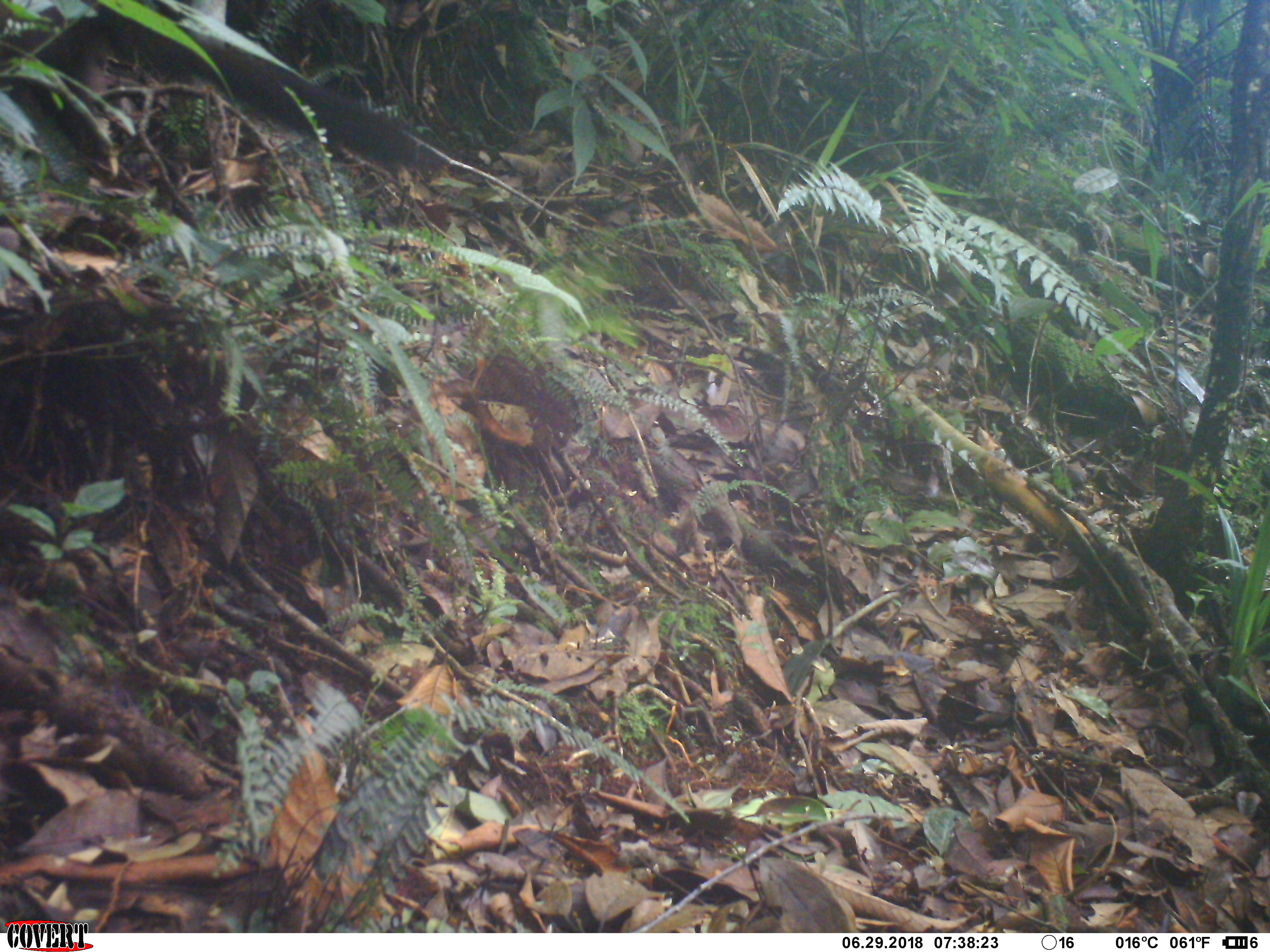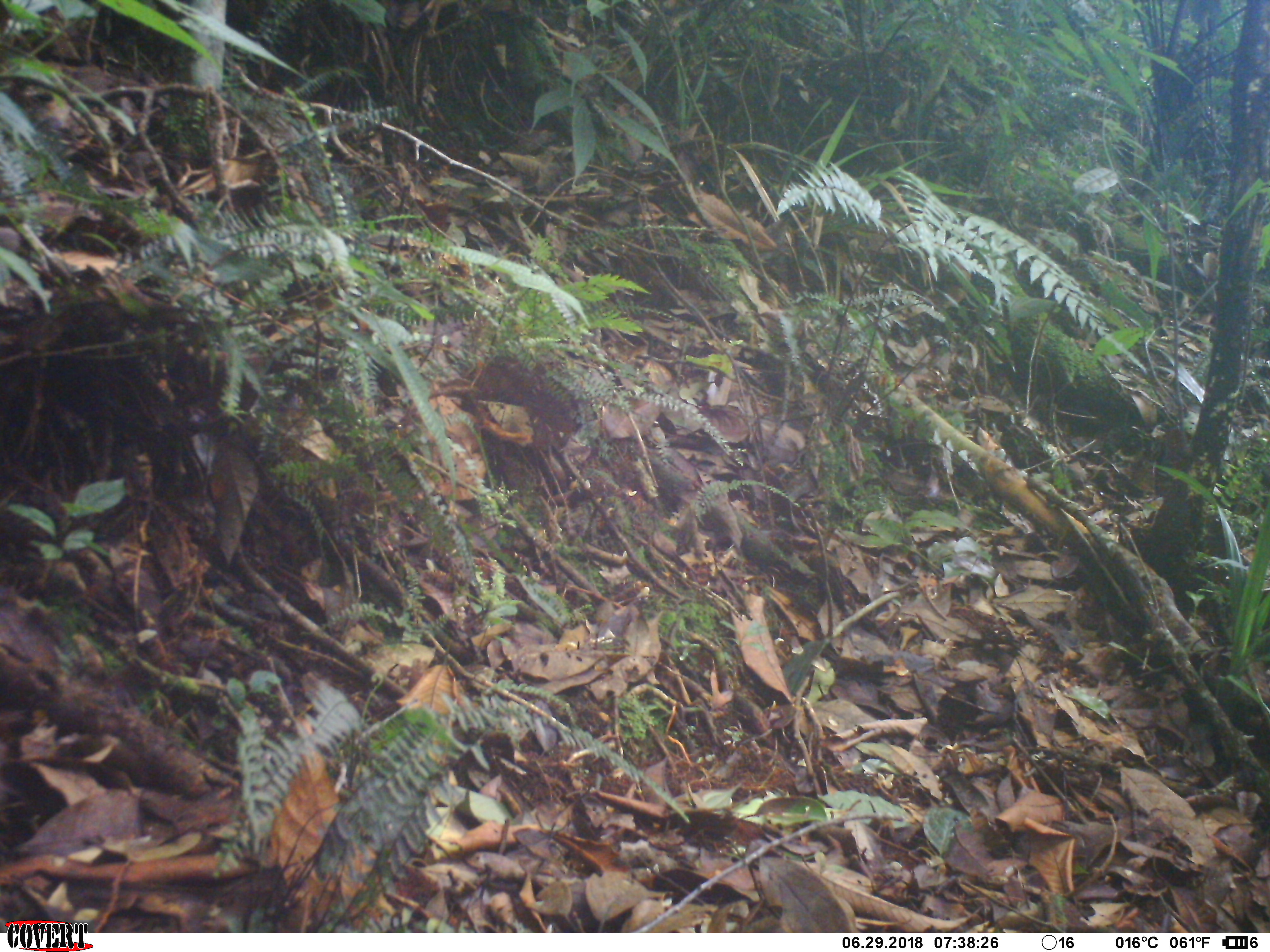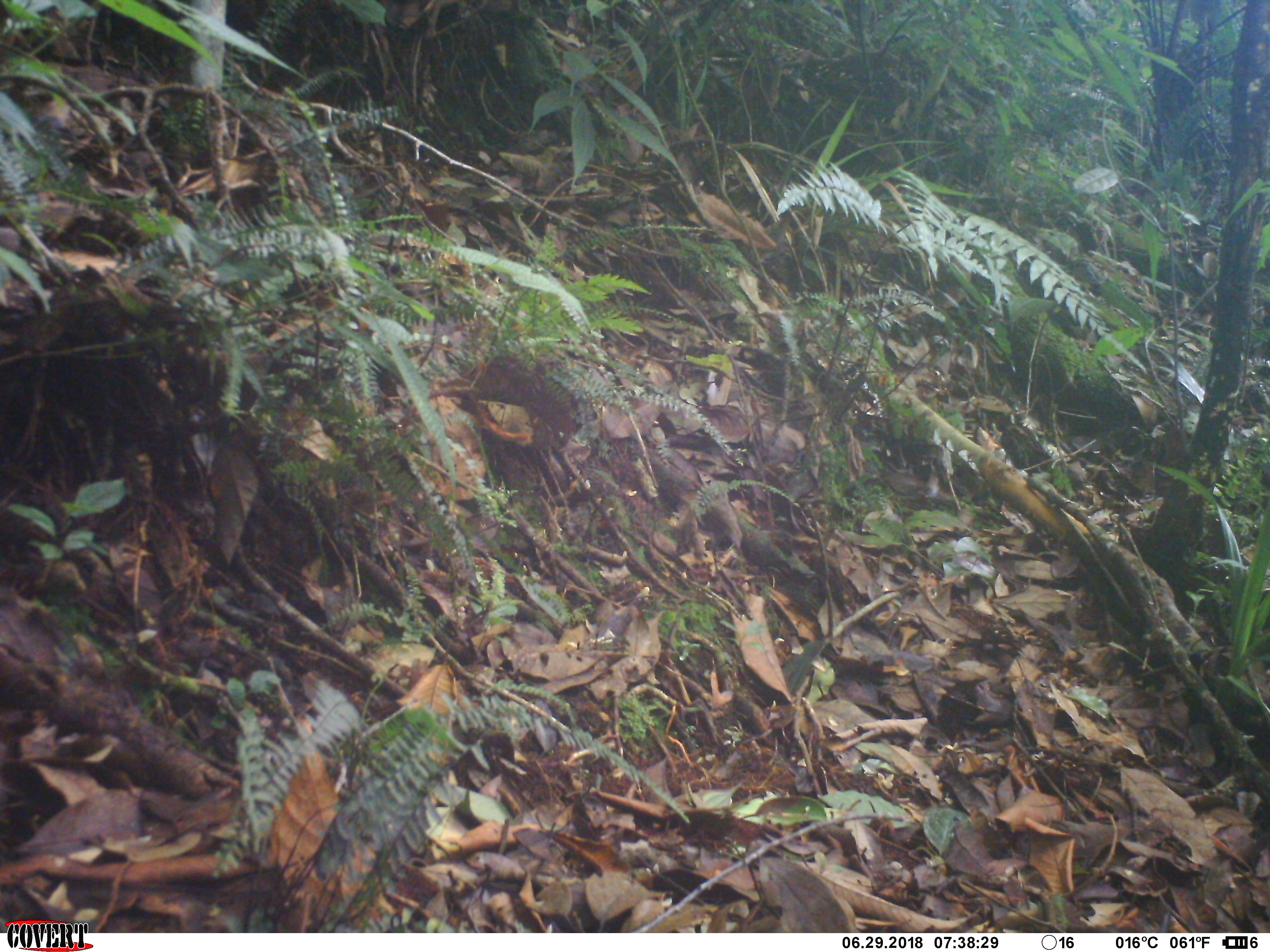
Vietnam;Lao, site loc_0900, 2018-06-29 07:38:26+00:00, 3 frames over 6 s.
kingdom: Animalia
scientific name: Animalia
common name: animal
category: unidentified animal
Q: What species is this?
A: Unidentified animal (animal) (Animalia).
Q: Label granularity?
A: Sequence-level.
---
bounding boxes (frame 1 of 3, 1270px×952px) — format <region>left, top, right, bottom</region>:
unidentified animal: <region>0, 0, 419, 171</region>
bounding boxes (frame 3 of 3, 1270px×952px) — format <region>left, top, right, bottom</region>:
unidentified animal: <region>426, 353, 584, 448</region>